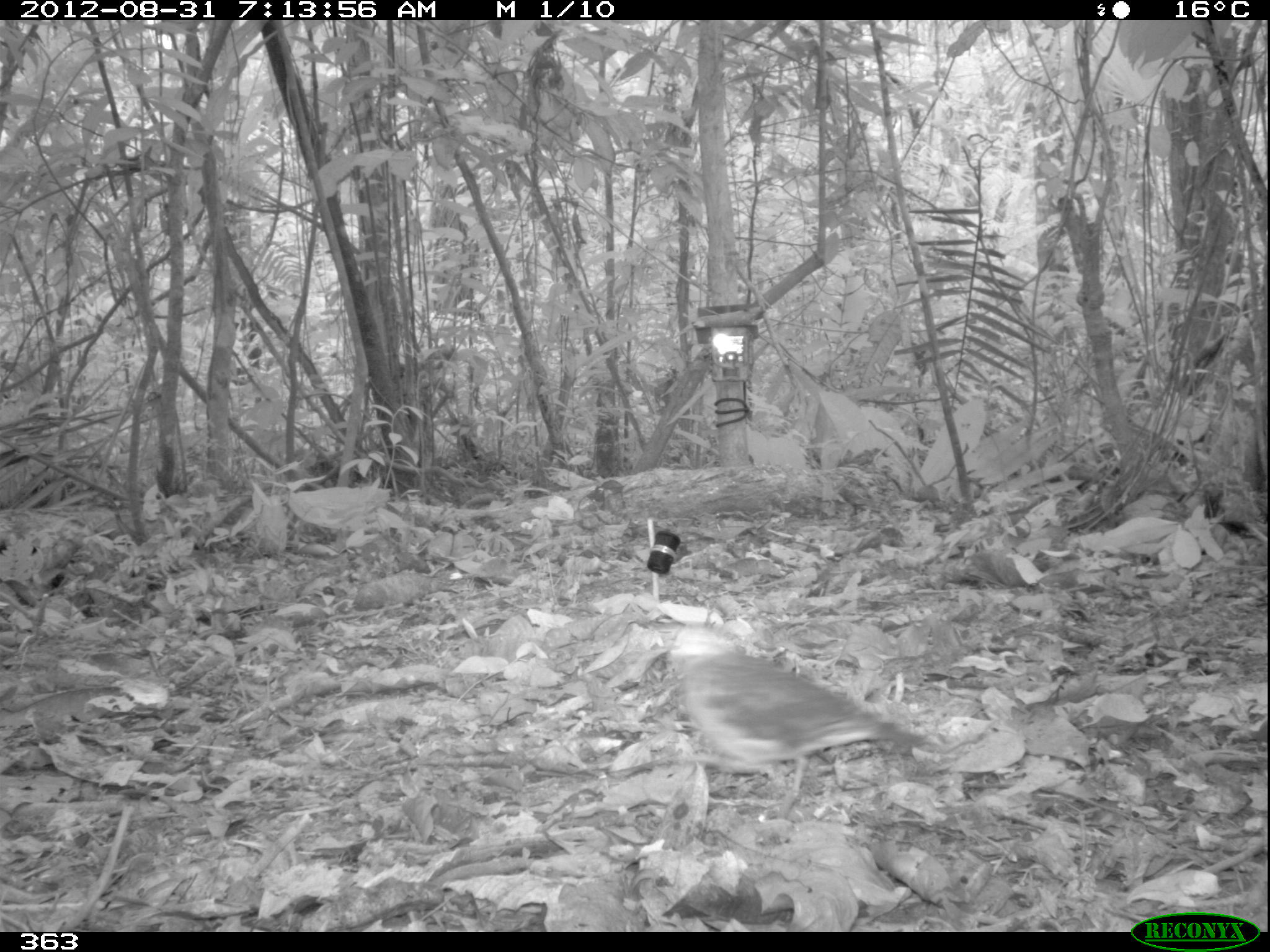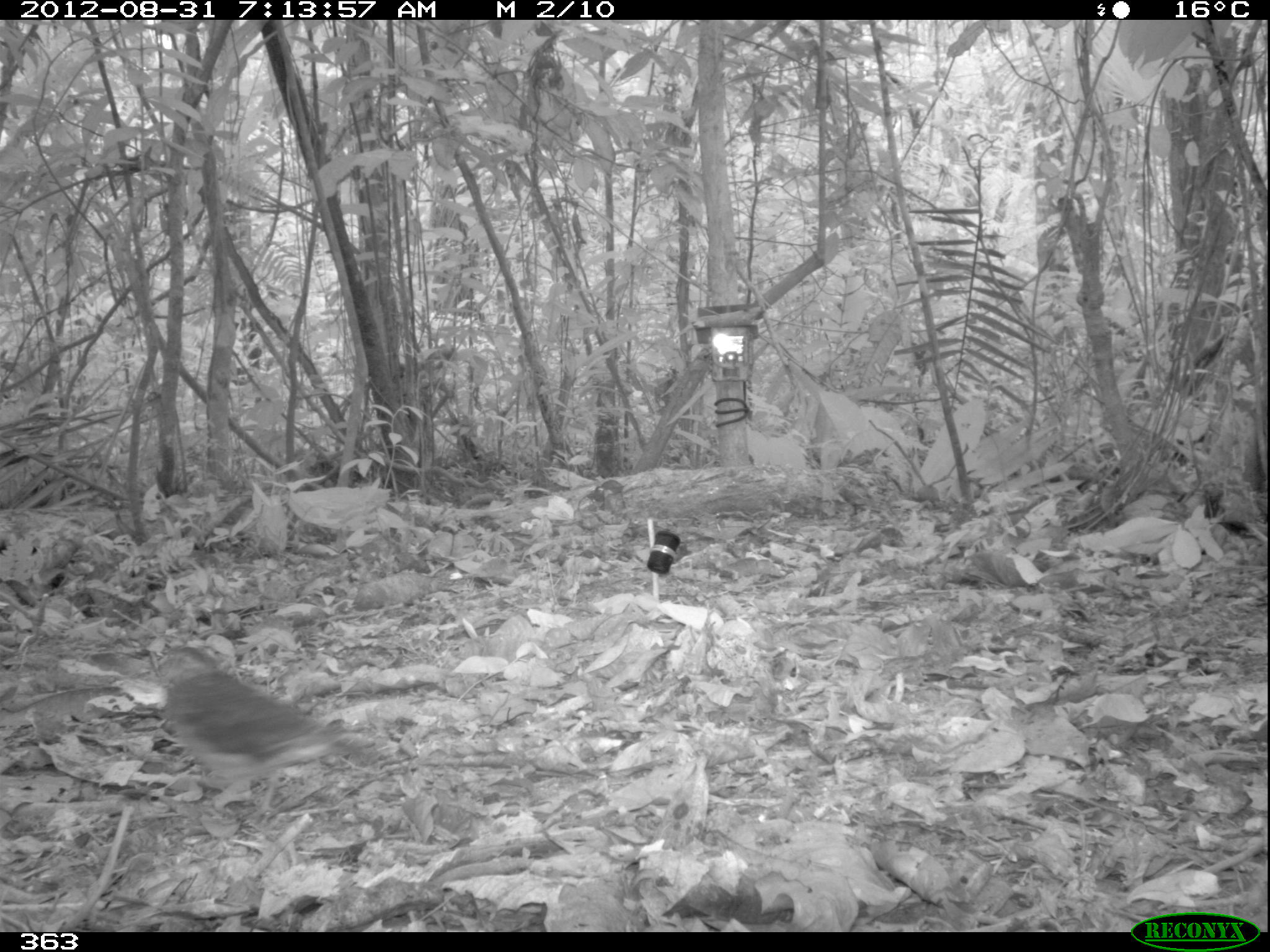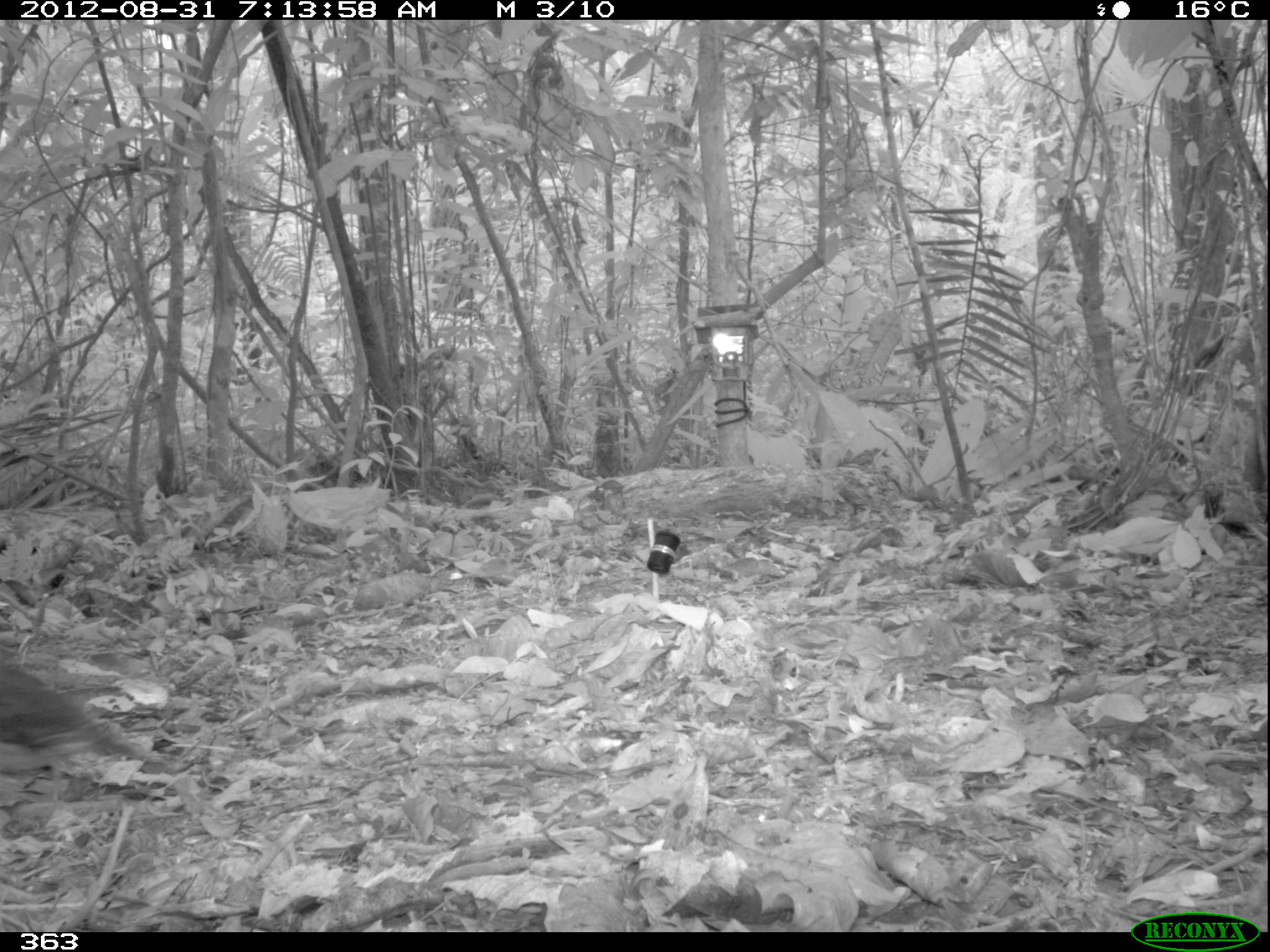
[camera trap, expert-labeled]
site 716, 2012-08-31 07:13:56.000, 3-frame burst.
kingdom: Animalia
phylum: Chordata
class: Aves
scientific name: Aves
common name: bird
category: unknown bird